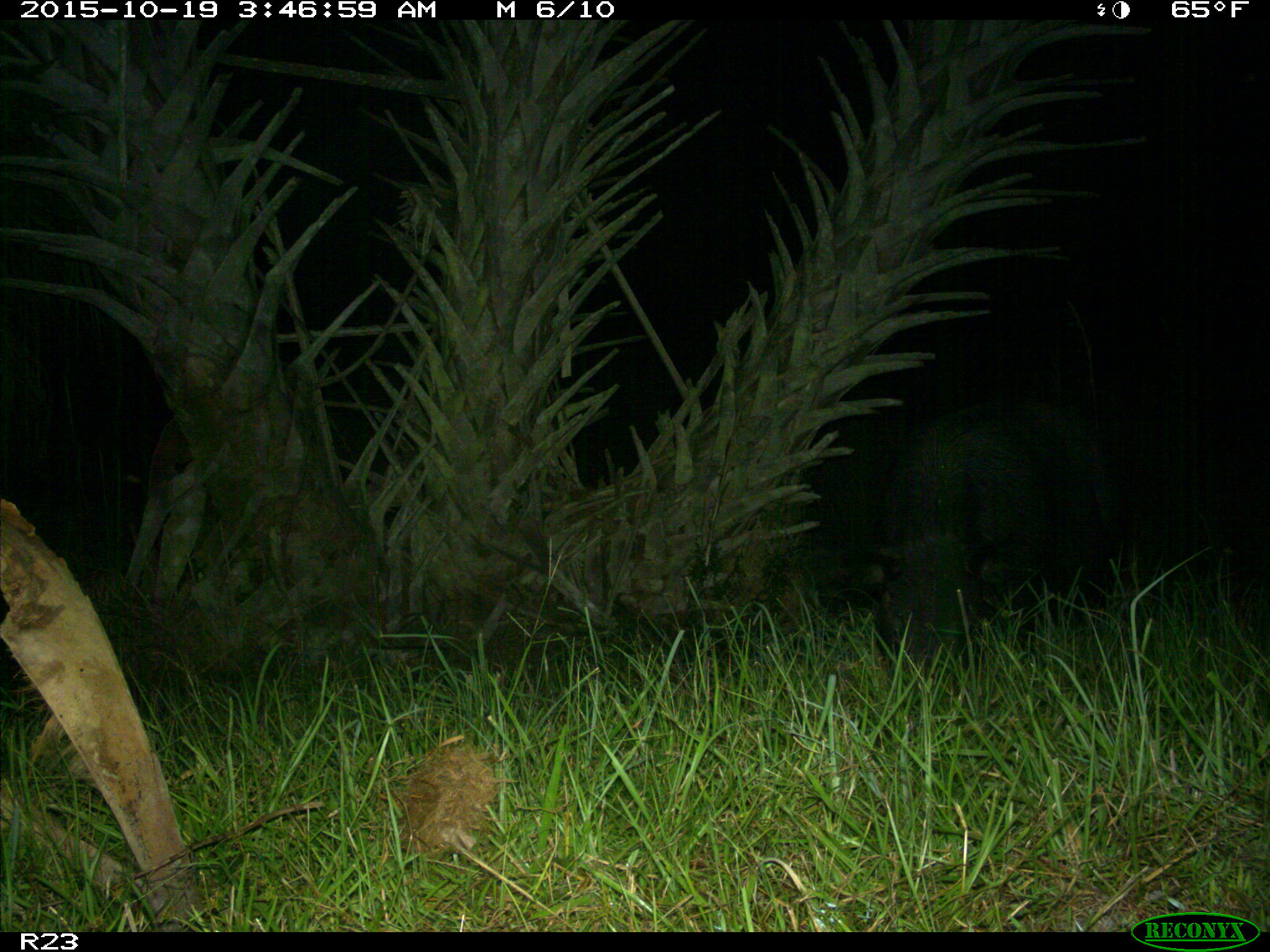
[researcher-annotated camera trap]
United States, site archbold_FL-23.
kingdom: Animalia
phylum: Chordata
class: Mammalia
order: Artiodactyla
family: Suidae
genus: Sus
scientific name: Sus scrofa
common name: wild boar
Sus scrofa (wild boar).